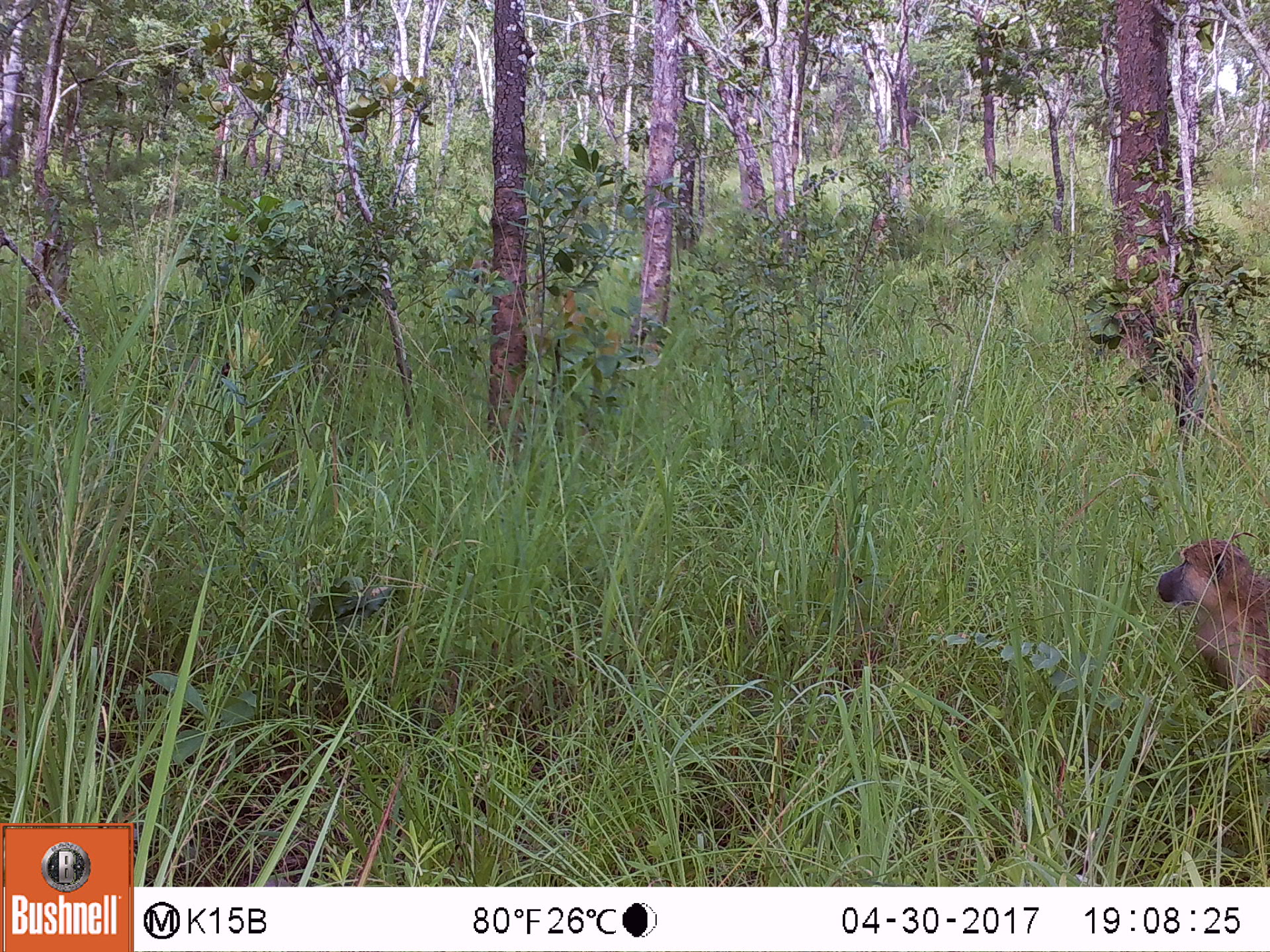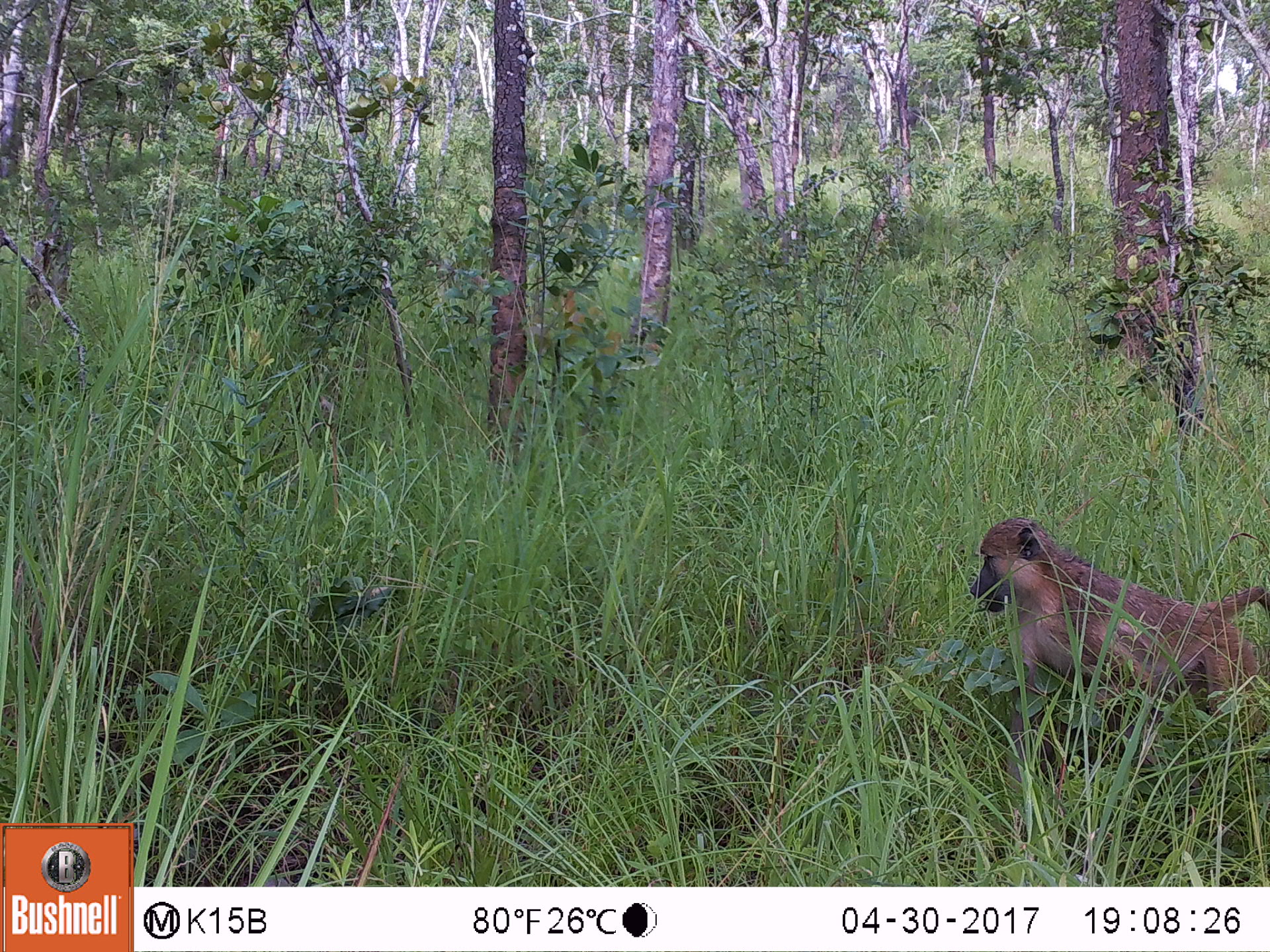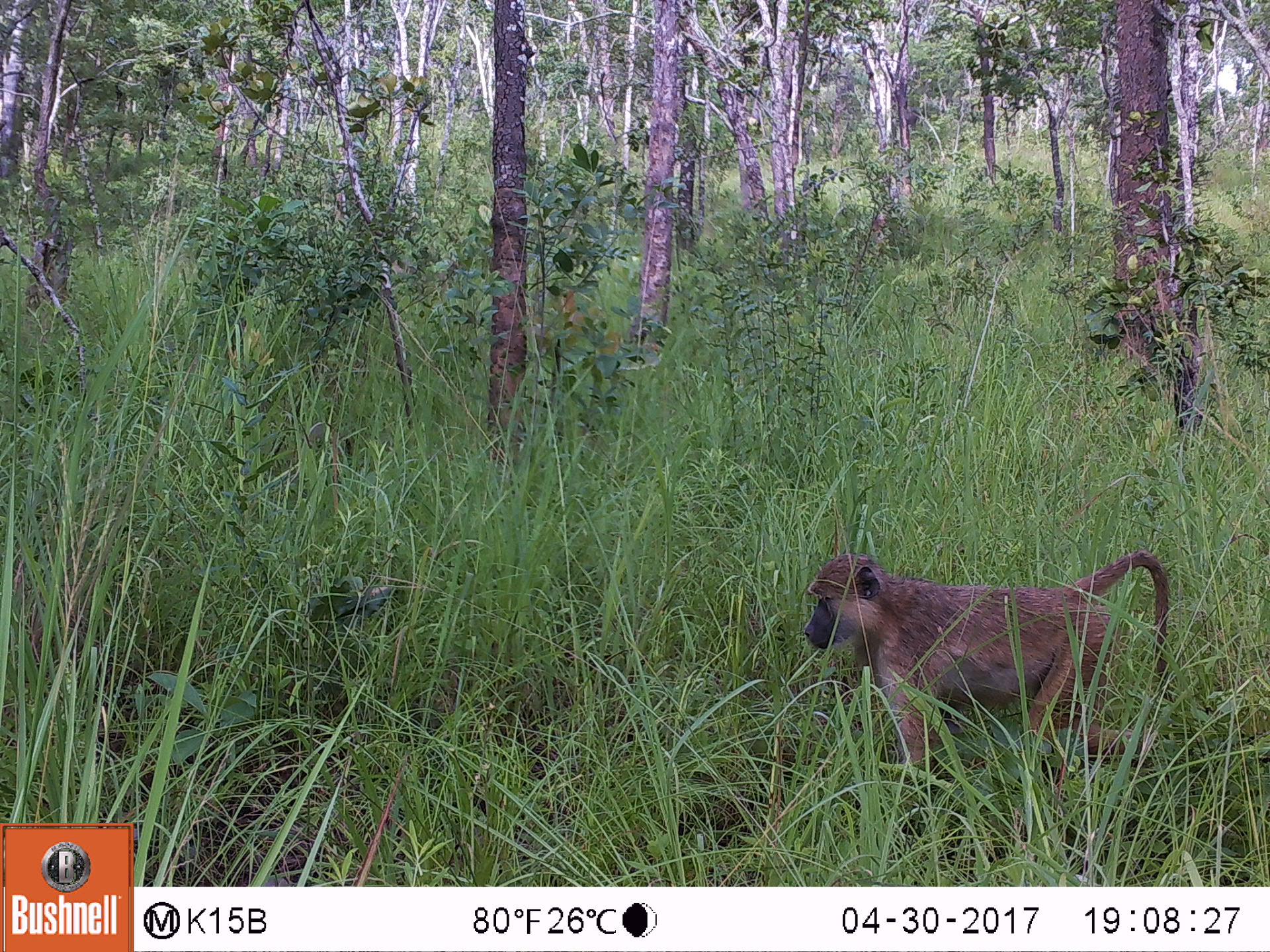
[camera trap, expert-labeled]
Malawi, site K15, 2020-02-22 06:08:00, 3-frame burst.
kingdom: Animalia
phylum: Chordata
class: Mammalia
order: Primates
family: Cercopithecidae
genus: Papio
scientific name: Papio cynocephalus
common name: yellow baboon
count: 1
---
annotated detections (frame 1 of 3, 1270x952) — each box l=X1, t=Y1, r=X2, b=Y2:
yellow baboon: l=1147, t=525, r=1262, b=705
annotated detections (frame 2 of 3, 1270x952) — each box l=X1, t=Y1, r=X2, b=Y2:
yellow baboon: l=966, t=510, r=1262, b=715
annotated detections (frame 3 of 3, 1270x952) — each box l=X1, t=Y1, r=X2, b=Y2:
yellow baboon: l=792, t=535, r=1175, b=774